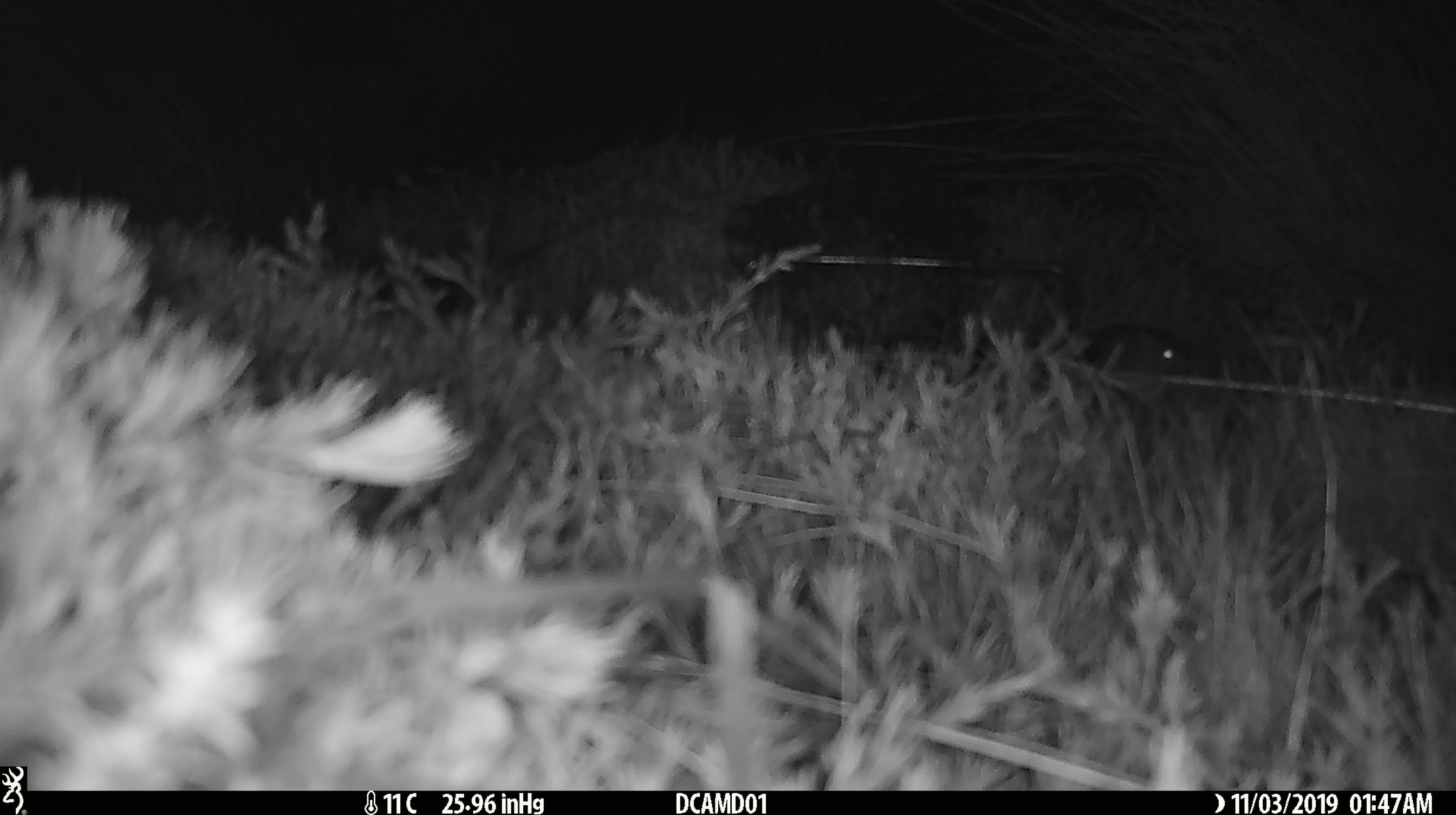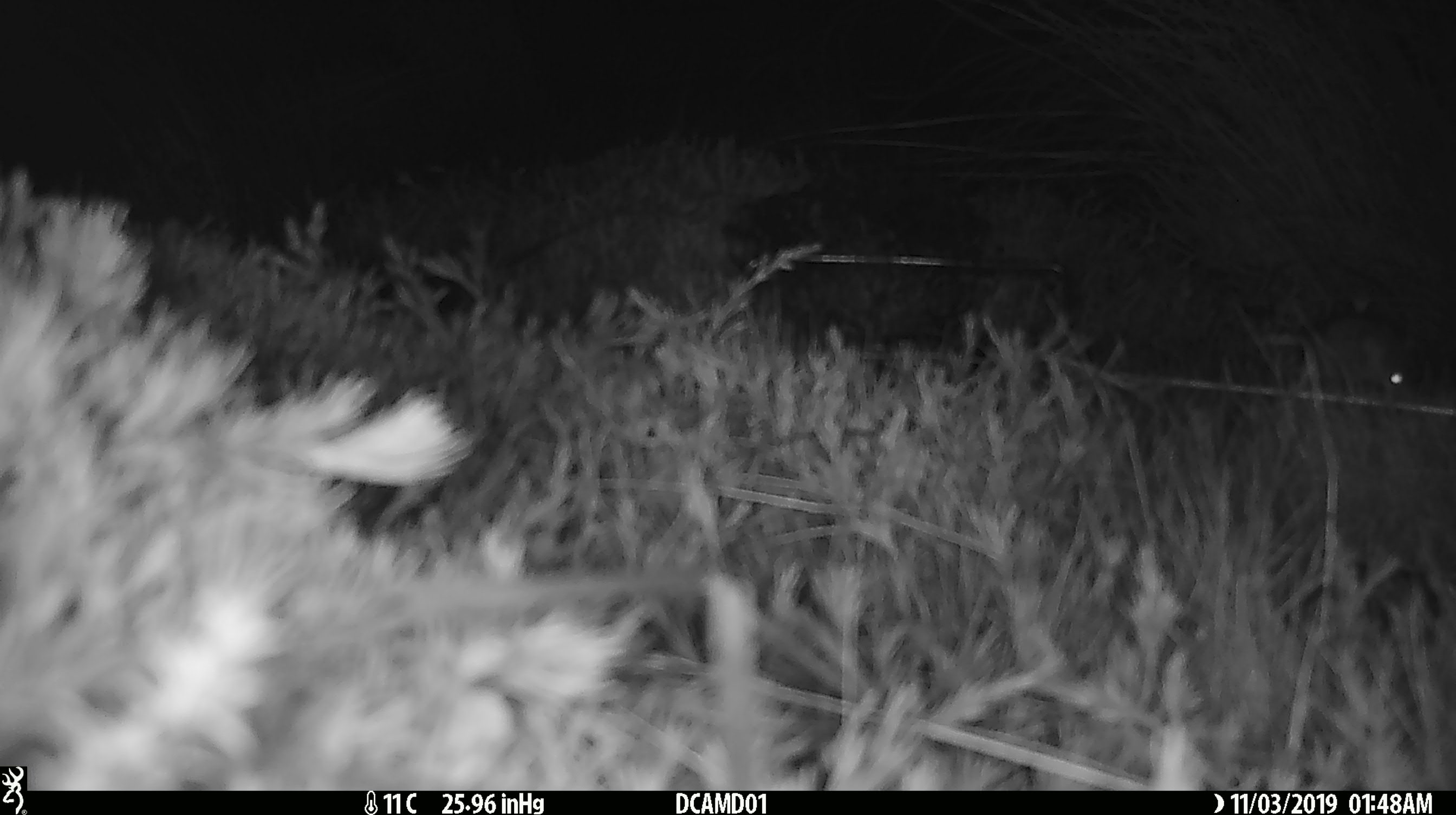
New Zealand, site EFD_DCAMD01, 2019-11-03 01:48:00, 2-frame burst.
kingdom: Animalia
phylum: Chordata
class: Mammalia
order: Rodentia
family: Muridae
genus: Mus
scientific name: Mus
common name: mouse